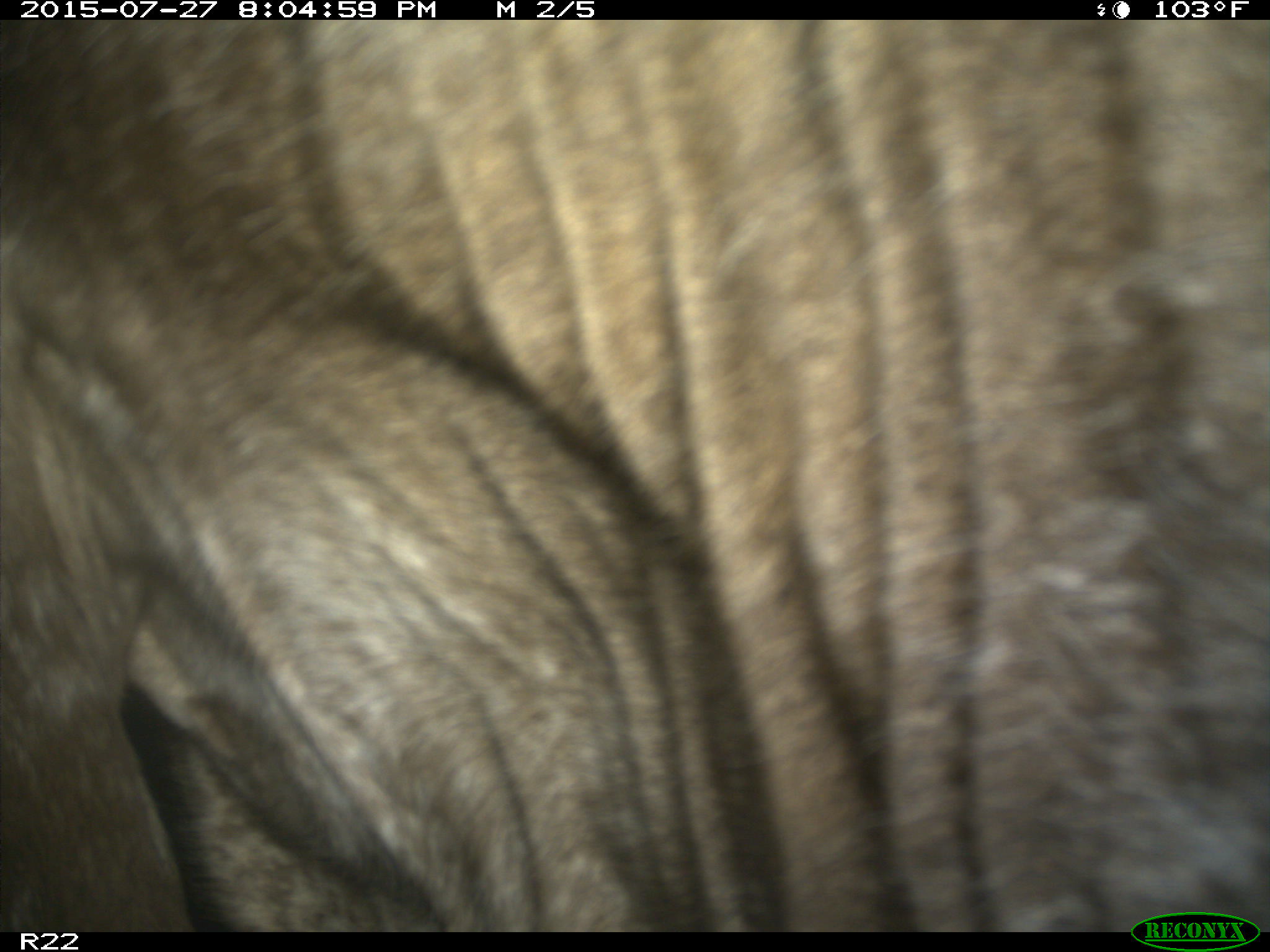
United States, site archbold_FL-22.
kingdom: Animalia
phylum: Chordata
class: Mammalia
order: Artiodactyla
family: Bovidae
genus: Bos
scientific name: Bos taurus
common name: domestic cow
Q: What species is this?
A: Bos taurus (domestic cow).